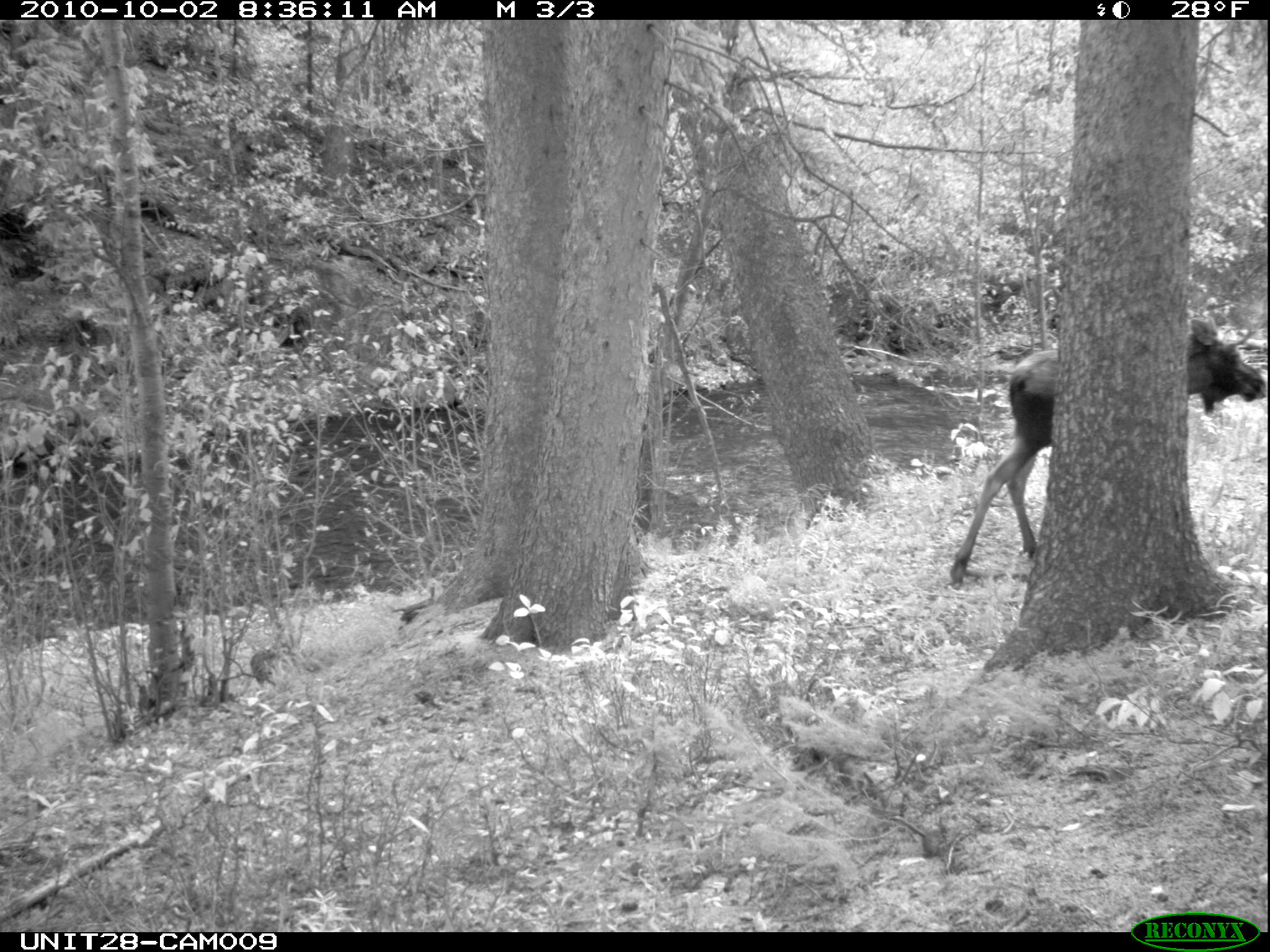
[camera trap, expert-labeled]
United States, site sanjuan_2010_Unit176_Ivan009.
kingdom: Animalia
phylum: Chordata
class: Mammalia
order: Artiodactyla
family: Cervidae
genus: Alces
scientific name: Alces alces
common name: moose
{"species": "Alces alces (moose)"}